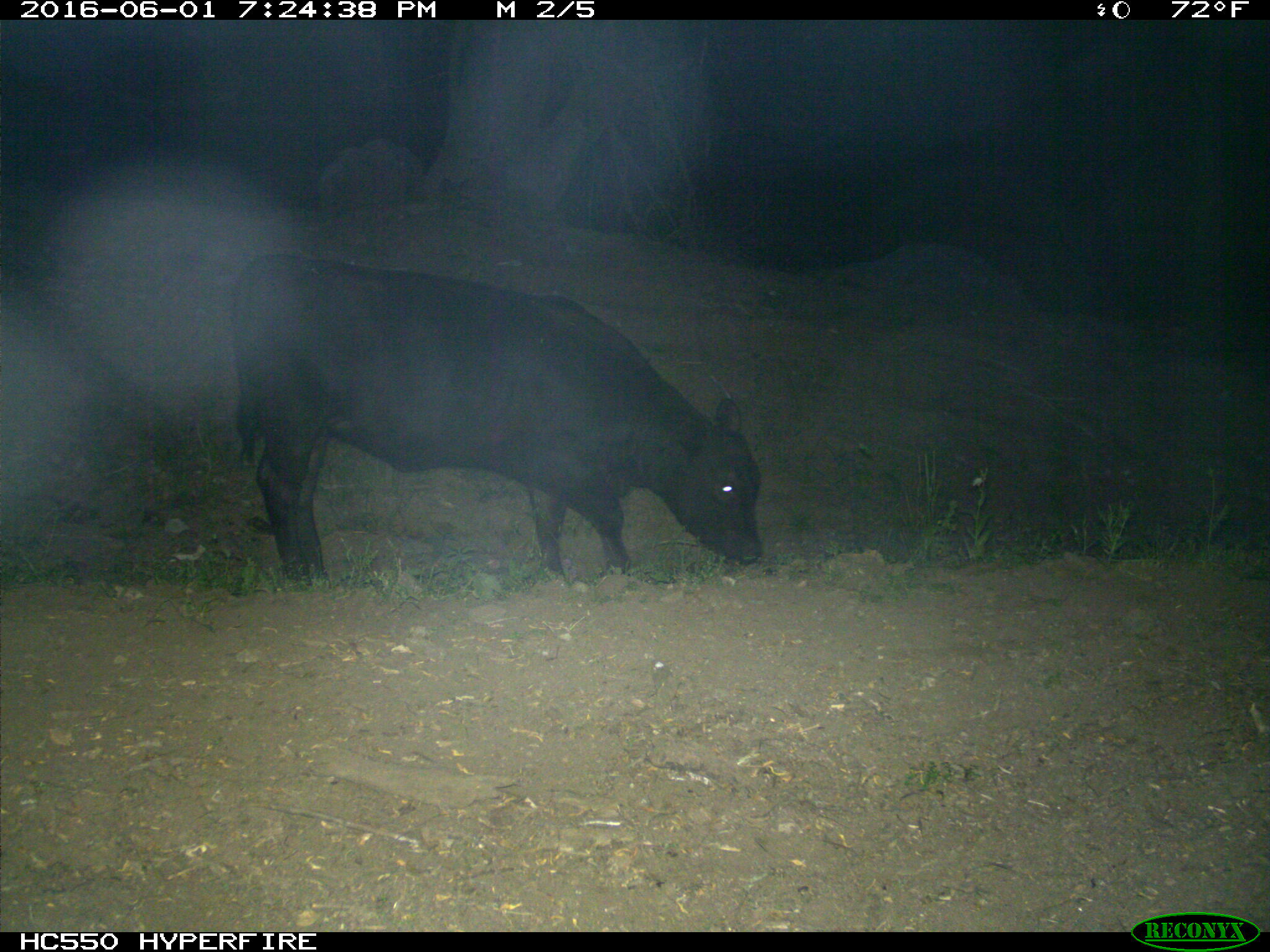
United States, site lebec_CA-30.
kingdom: Animalia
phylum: Chordata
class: Mammalia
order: Artiodactyla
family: Bovidae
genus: Bos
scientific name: Bos taurus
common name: domestic cow